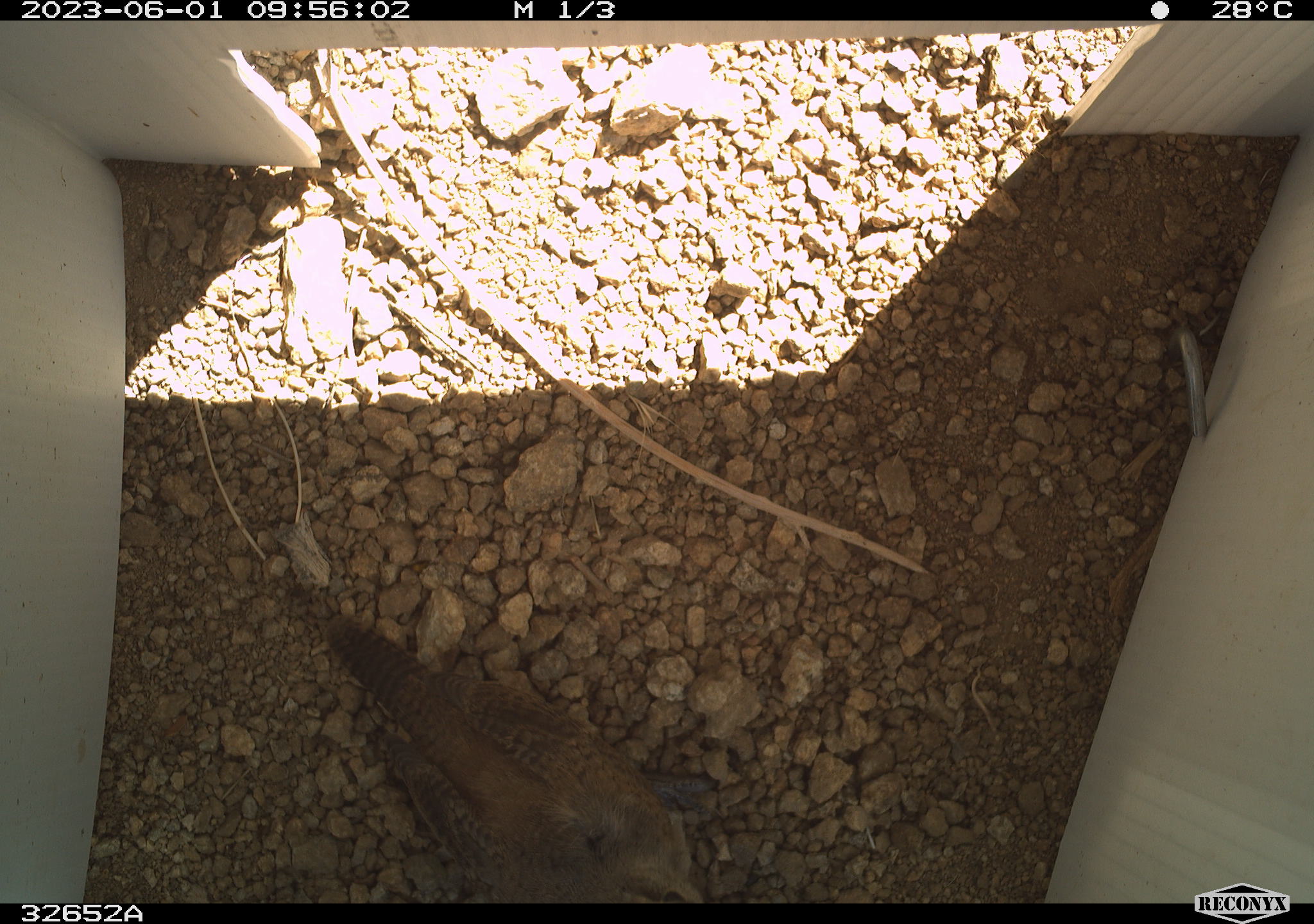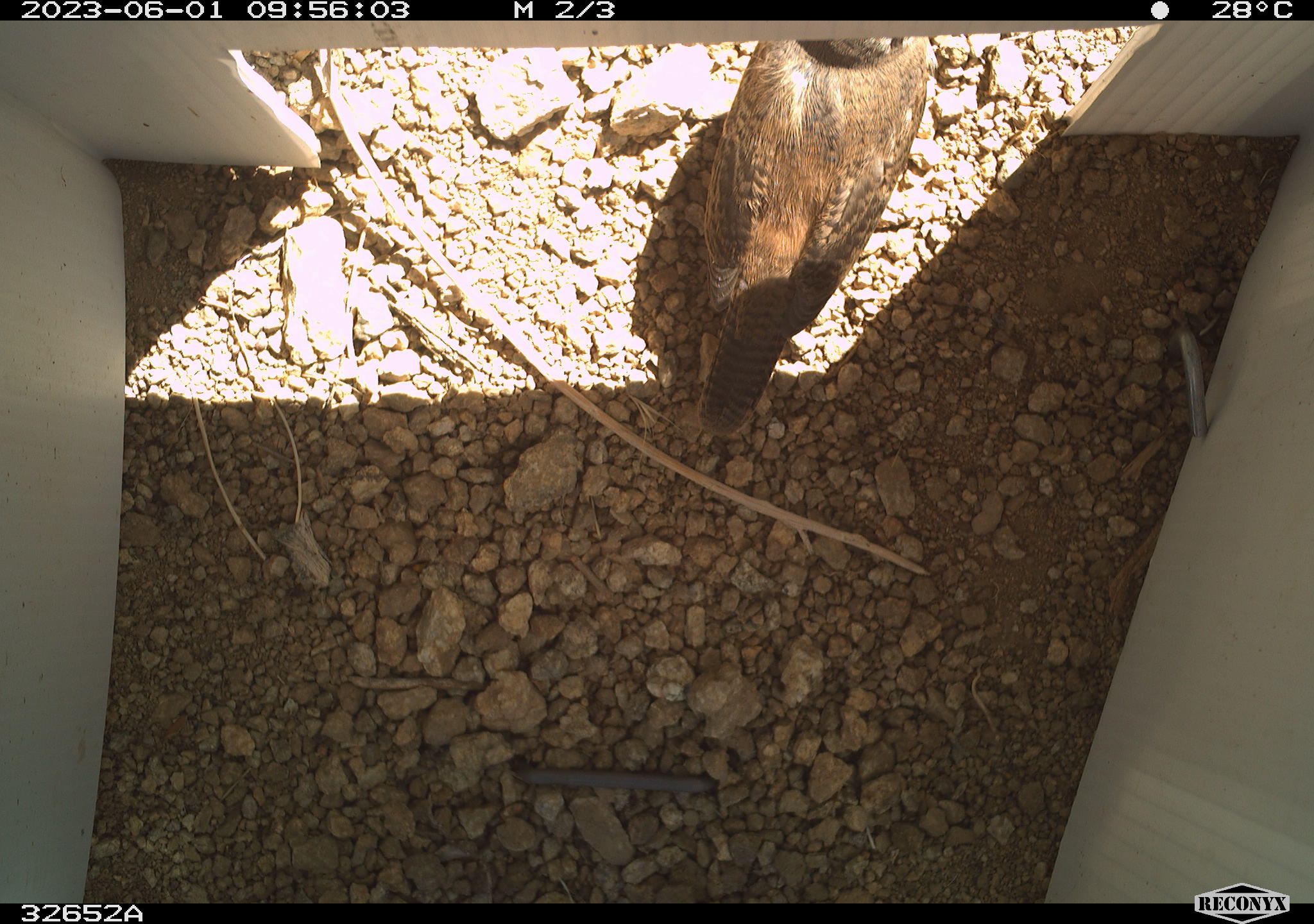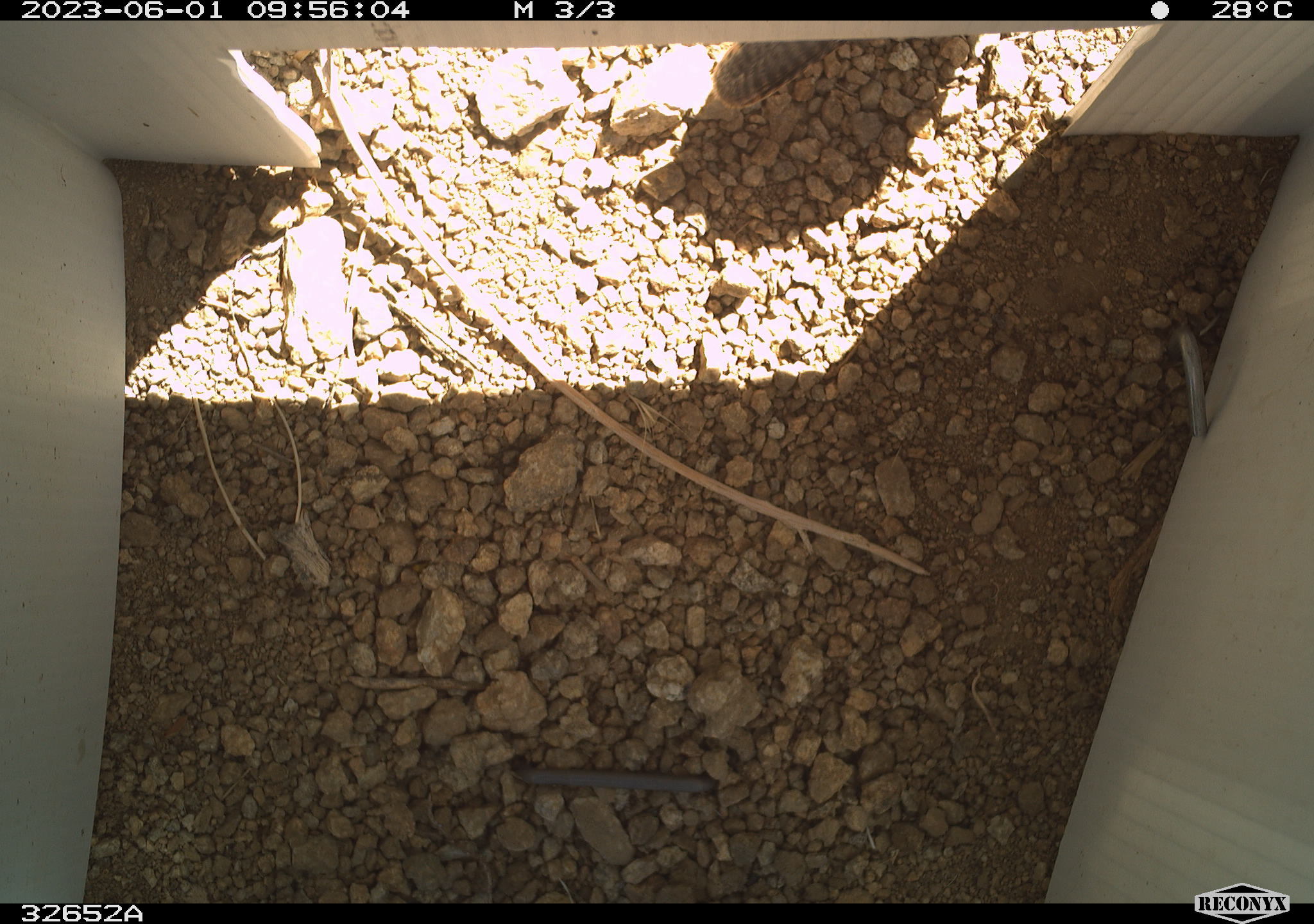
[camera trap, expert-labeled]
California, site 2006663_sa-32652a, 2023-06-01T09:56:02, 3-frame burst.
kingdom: Animalia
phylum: Chordata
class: Aves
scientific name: Aves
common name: bird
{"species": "bird (Aves)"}